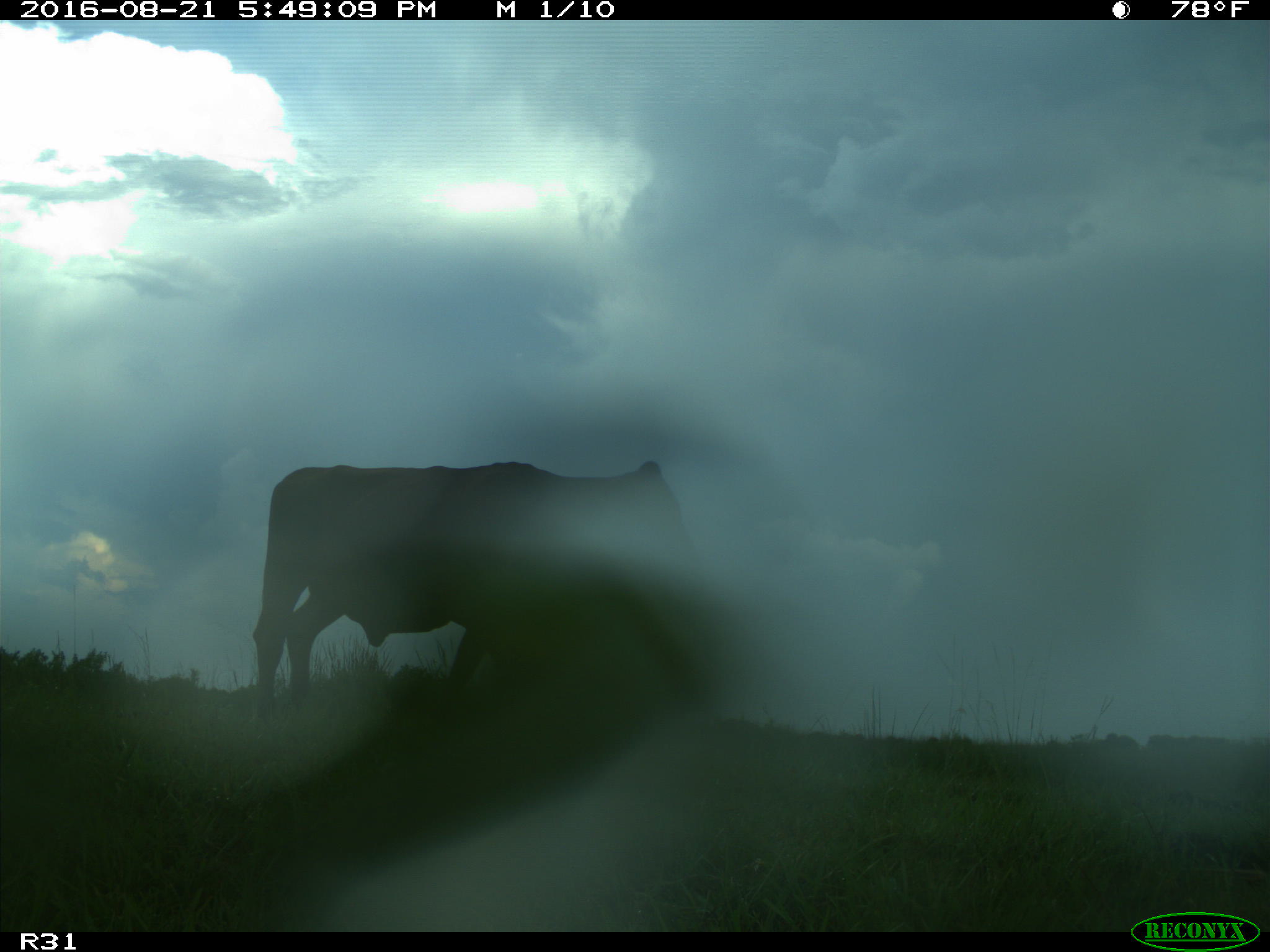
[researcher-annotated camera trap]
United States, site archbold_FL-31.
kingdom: Animalia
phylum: Chordata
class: Mammalia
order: Artiodactyla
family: Bovidae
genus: Bos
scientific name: Bos taurus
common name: domestic cow